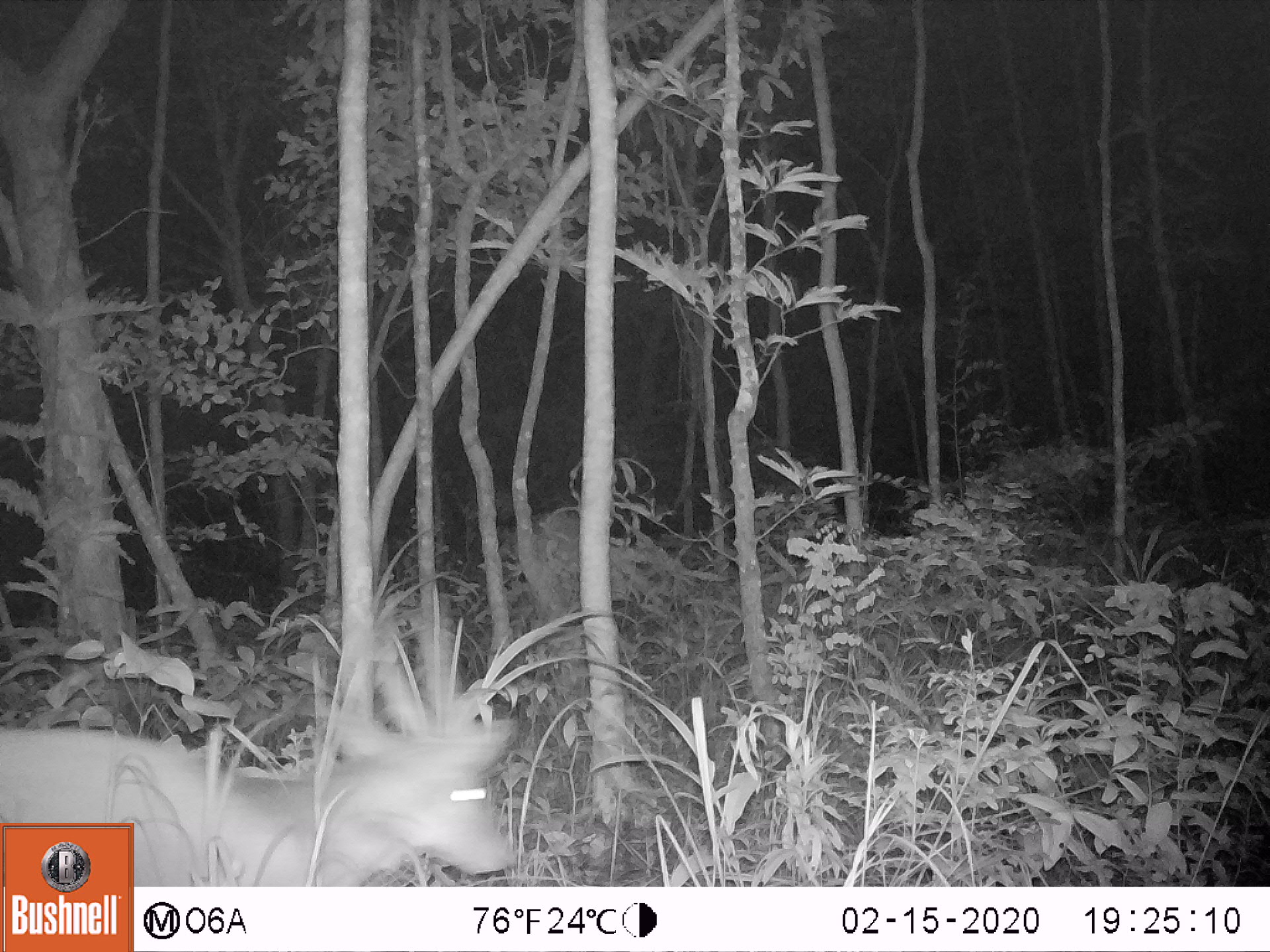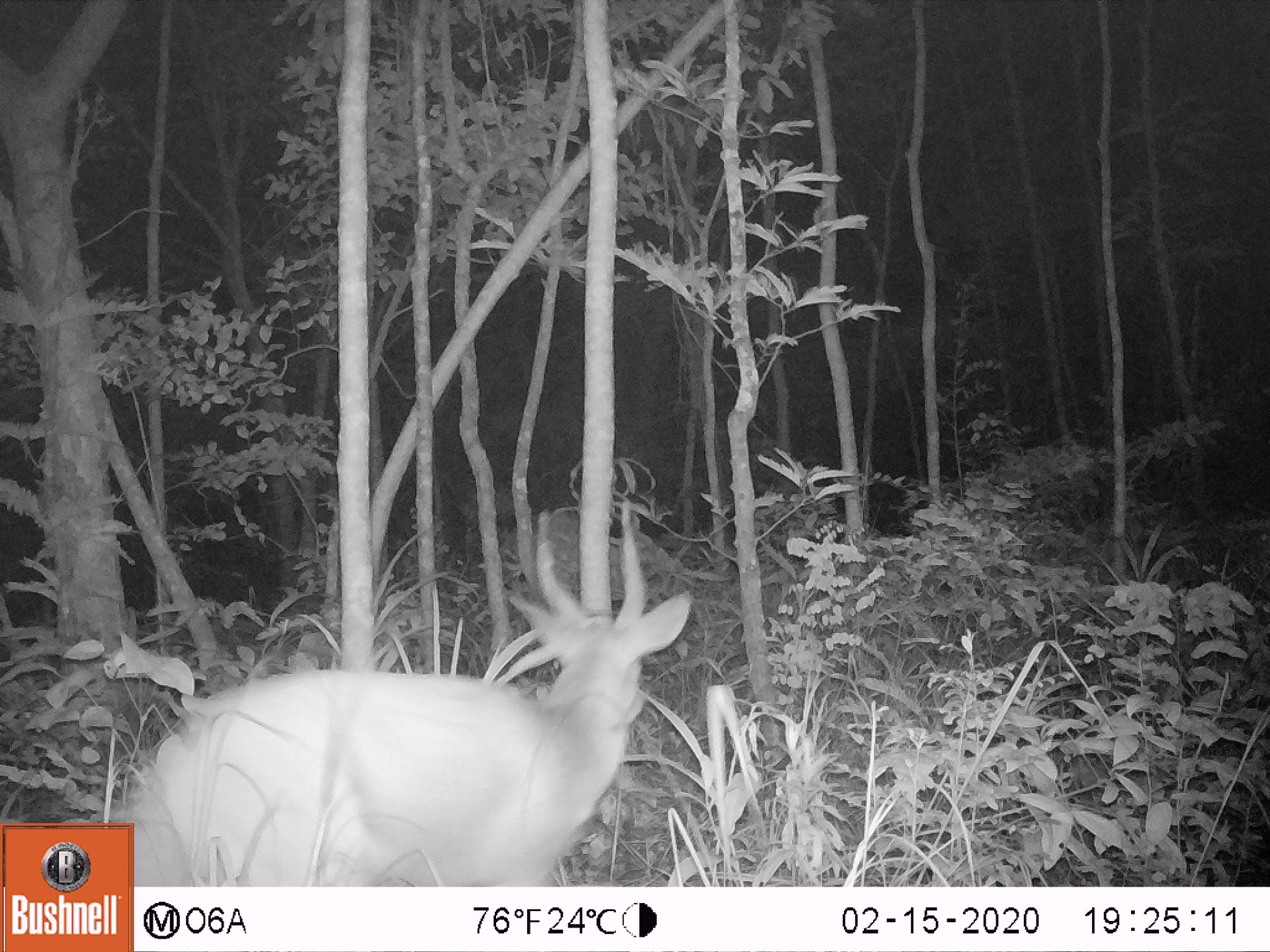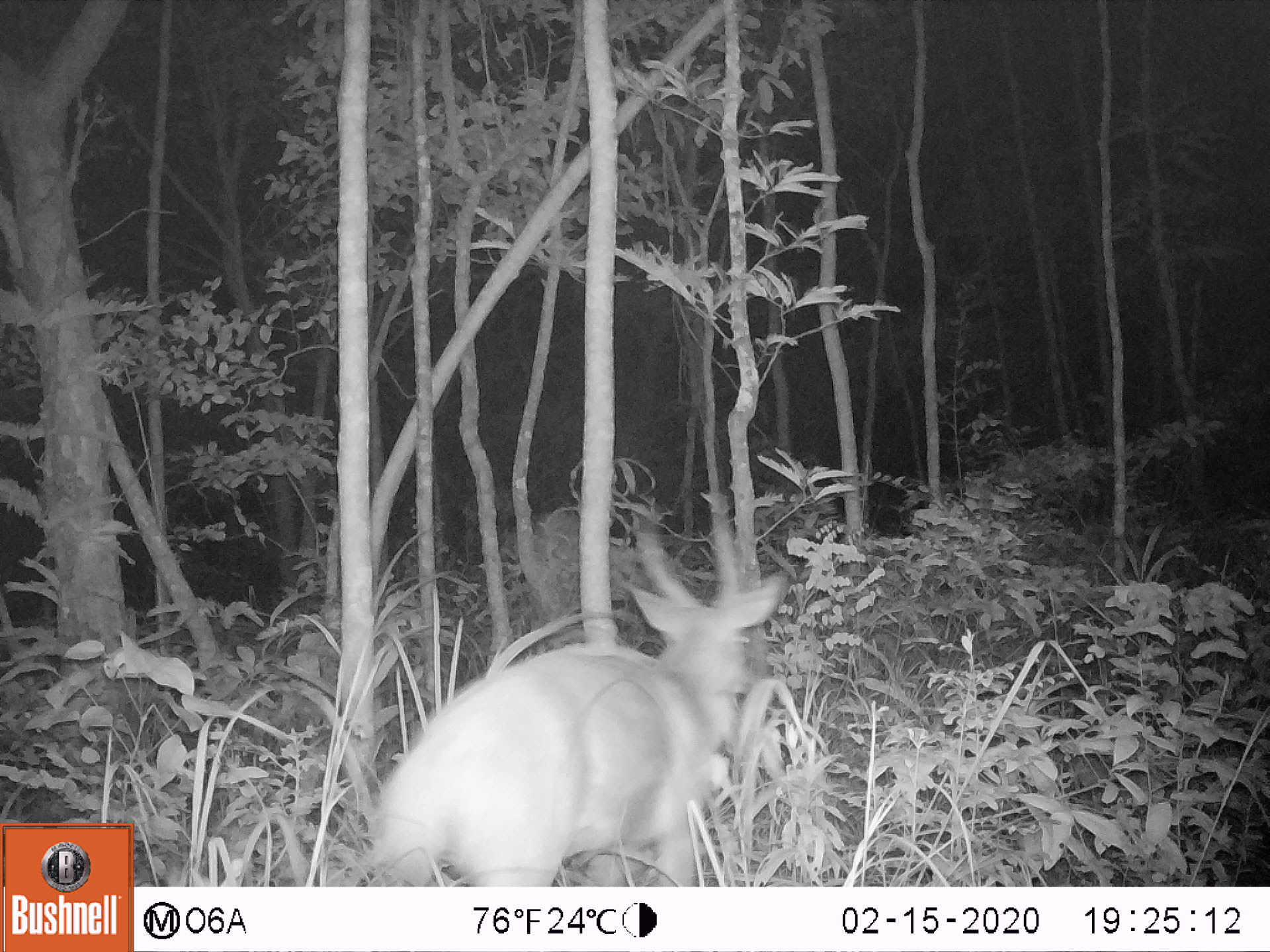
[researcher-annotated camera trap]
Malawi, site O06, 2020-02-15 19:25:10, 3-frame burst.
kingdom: Animalia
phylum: Chordata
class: Mammalia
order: Artiodactyla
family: Bovidae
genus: Tragelaphus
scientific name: Tragelaphus sylvaticus sylvaticus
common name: cape bushbuck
Cape bushbuck (Tragelaphus sylvaticus sylvaticus), count 1.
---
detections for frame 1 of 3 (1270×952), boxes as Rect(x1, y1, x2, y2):
cape bushbuck: Rect(135, 592, 532, 885)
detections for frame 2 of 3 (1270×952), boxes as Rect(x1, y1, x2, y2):
cape bushbuck: Rect(134, 488, 696, 883)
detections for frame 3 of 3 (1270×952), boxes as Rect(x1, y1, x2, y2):
cape bushbuck: Rect(357, 488, 790, 885)